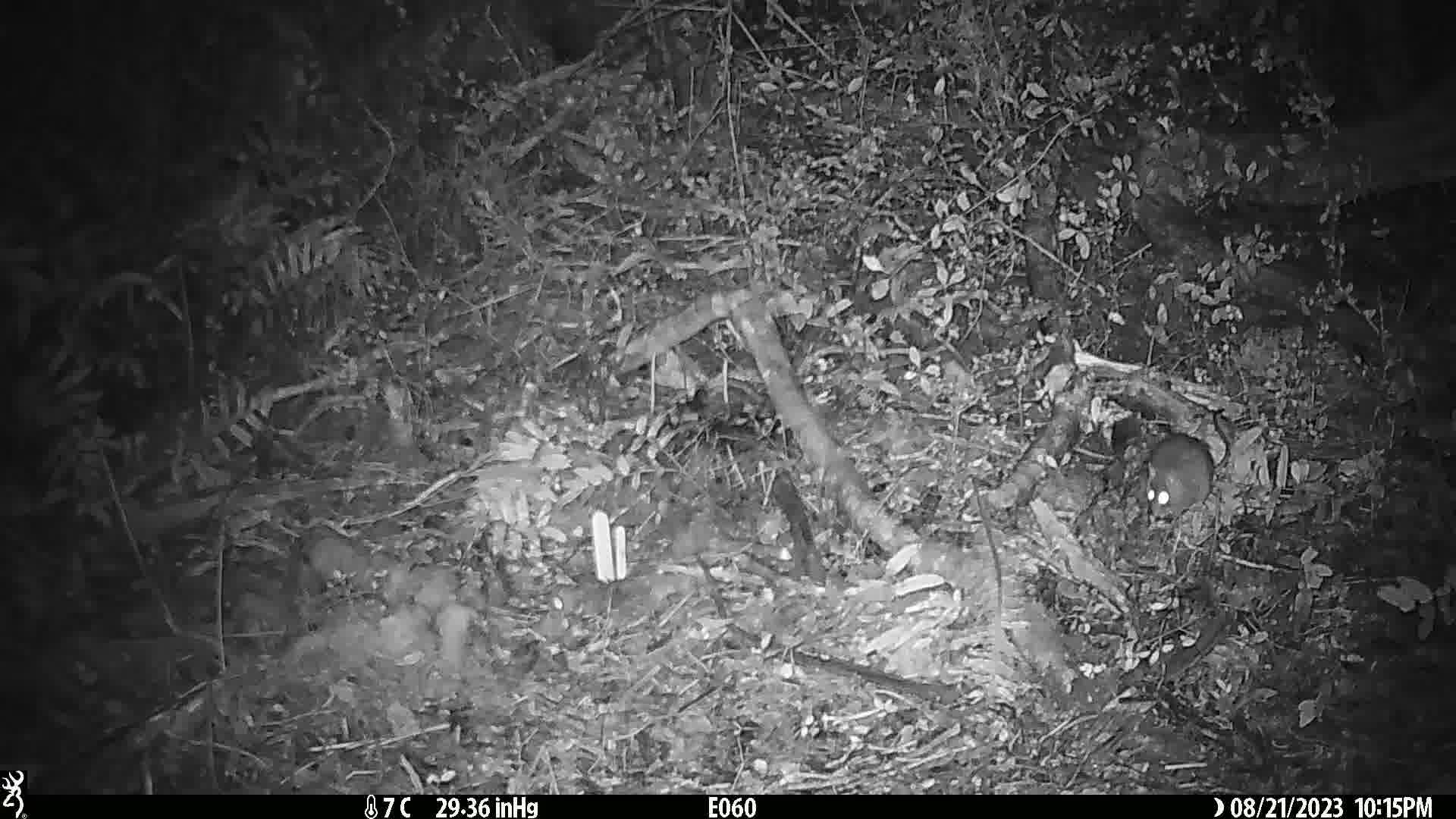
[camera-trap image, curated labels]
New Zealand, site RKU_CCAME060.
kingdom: Animalia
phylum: Chordata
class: Mammalia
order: Rodentia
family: Muridae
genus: Rattus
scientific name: Rattus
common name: rat